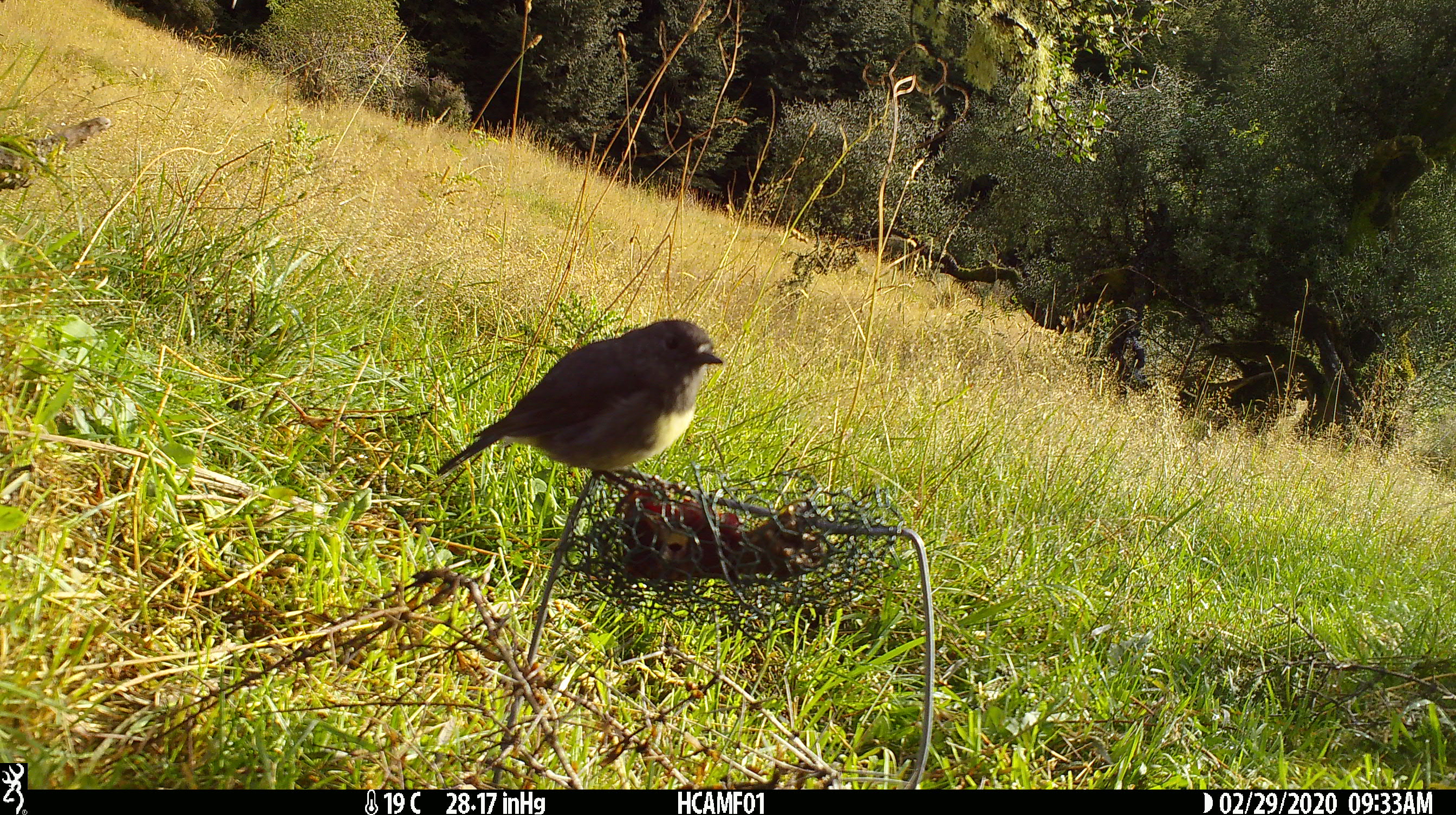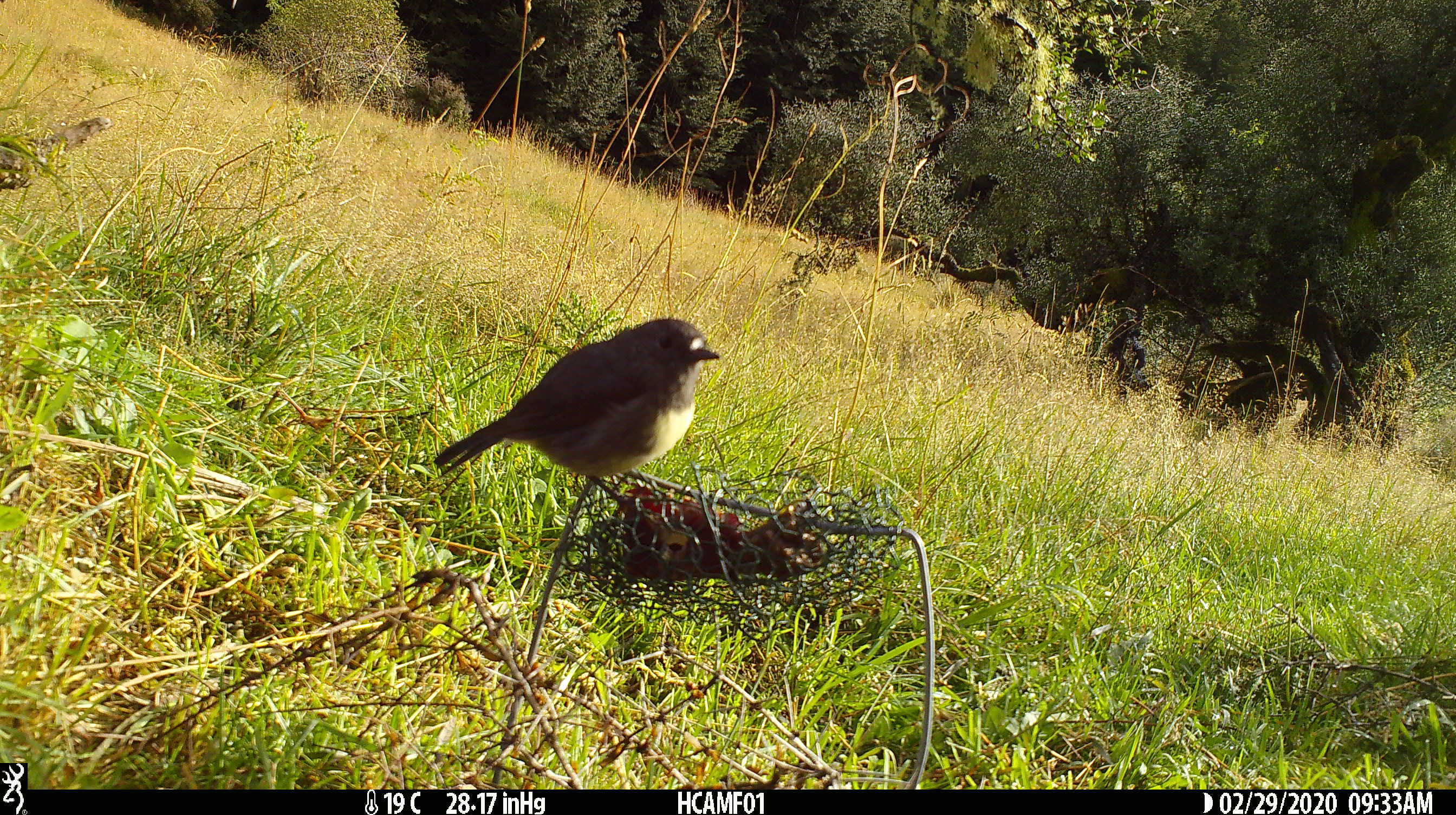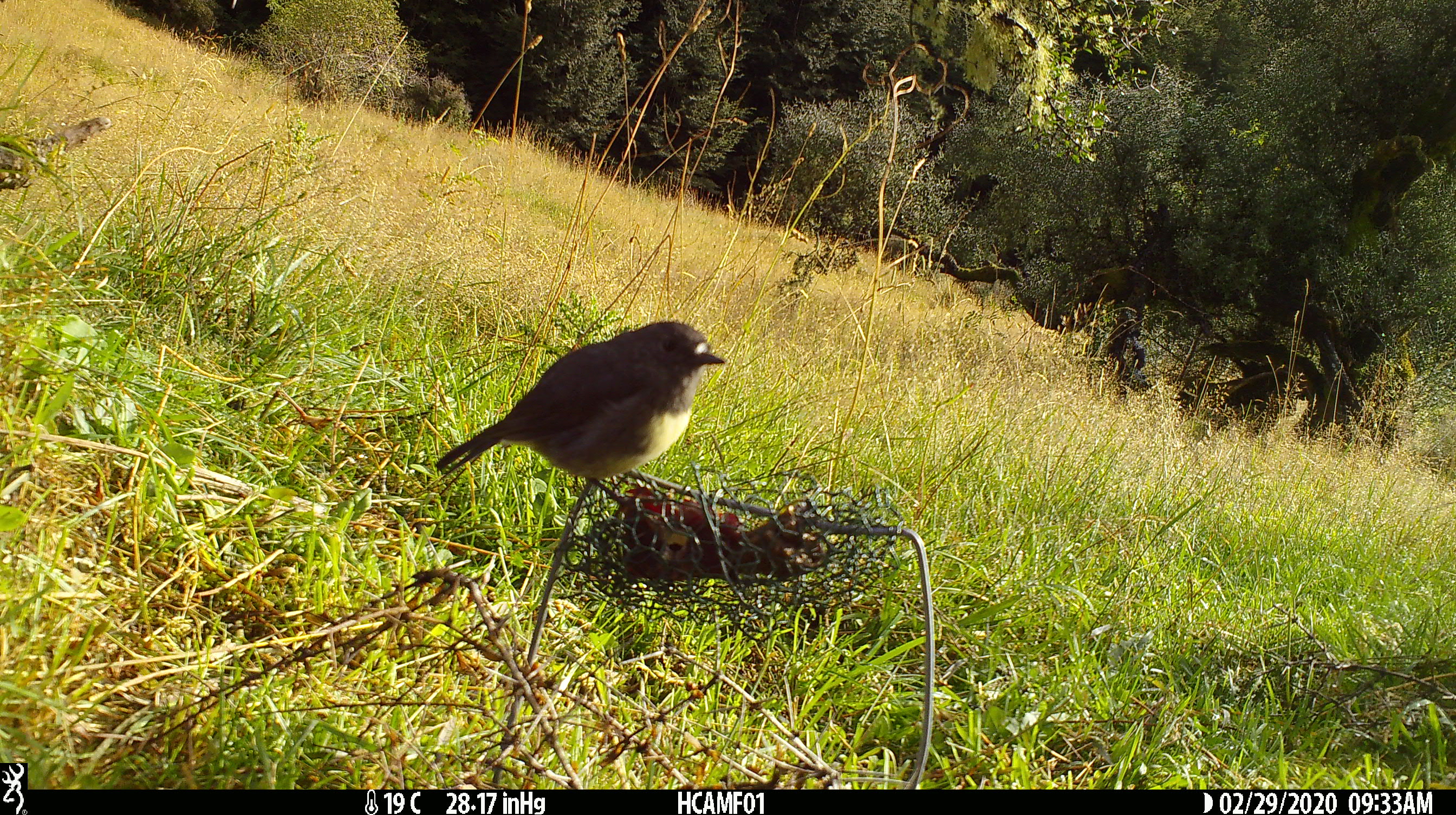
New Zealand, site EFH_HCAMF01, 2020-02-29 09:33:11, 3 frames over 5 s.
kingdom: Animalia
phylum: Chordata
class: Aves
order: Passeriformes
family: Petroicidae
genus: Petroica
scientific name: Petroica australis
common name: new zealand robin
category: robin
Robin (new zealand robin) (Petroica australis).